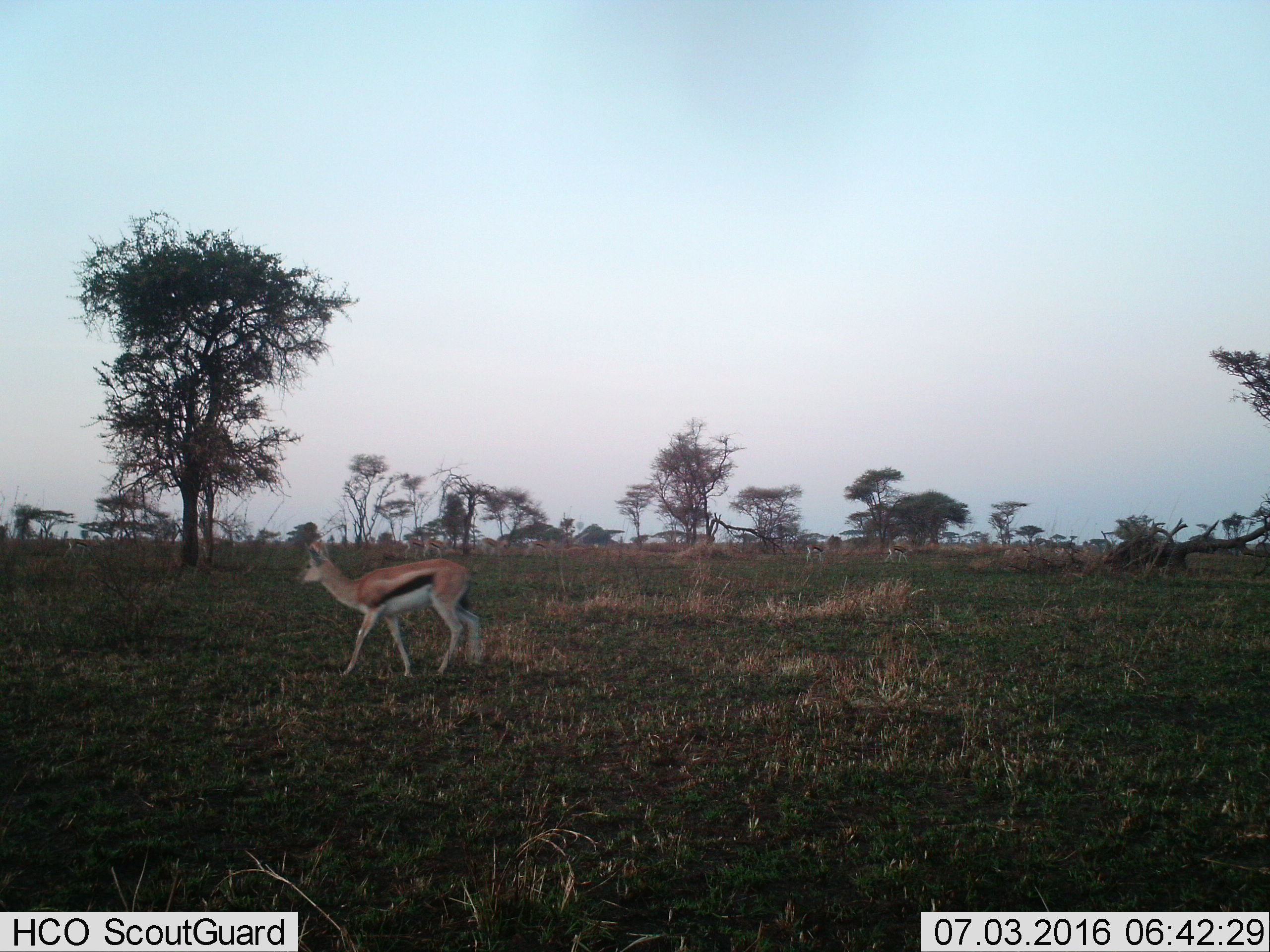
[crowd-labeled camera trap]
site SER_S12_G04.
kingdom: Animalia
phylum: Chordata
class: Mammalia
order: Artiodactyla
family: Bovidae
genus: Eudorcas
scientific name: Eudorcas thomsonii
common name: thomson's gazelle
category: gazellethomsons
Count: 1.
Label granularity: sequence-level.